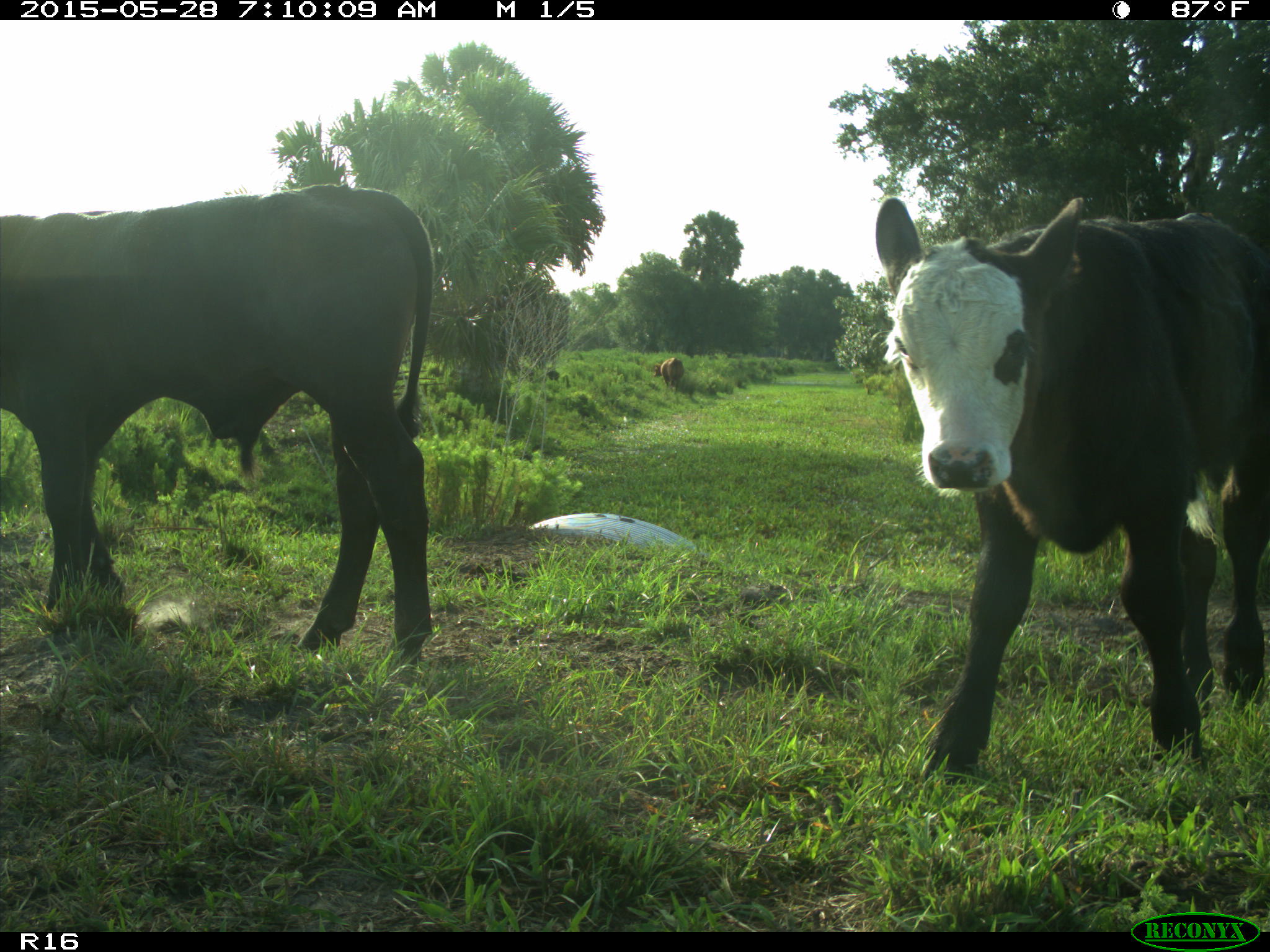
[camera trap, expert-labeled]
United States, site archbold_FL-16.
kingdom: Animalia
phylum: Chordata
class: Mammalia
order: Artiodactyla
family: Bovidae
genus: Bos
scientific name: Bos taurus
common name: domestic cow